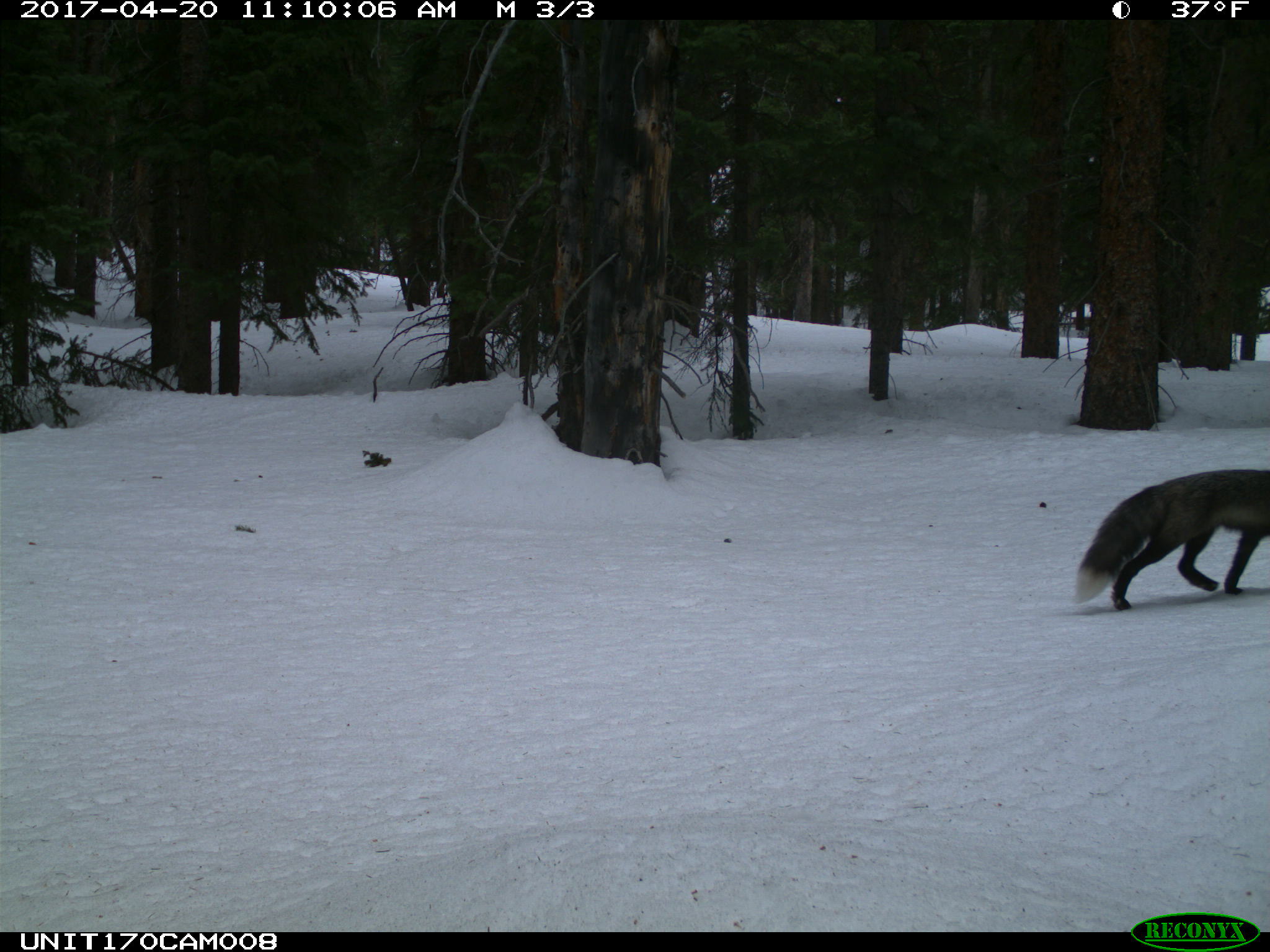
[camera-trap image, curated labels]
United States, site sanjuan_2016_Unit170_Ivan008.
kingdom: Animalia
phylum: Chordata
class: Mammalia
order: Carnivora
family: Canidae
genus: Vulpes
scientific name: Vulpes vulpes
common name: red fox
Vulpes vulpes (red fox).